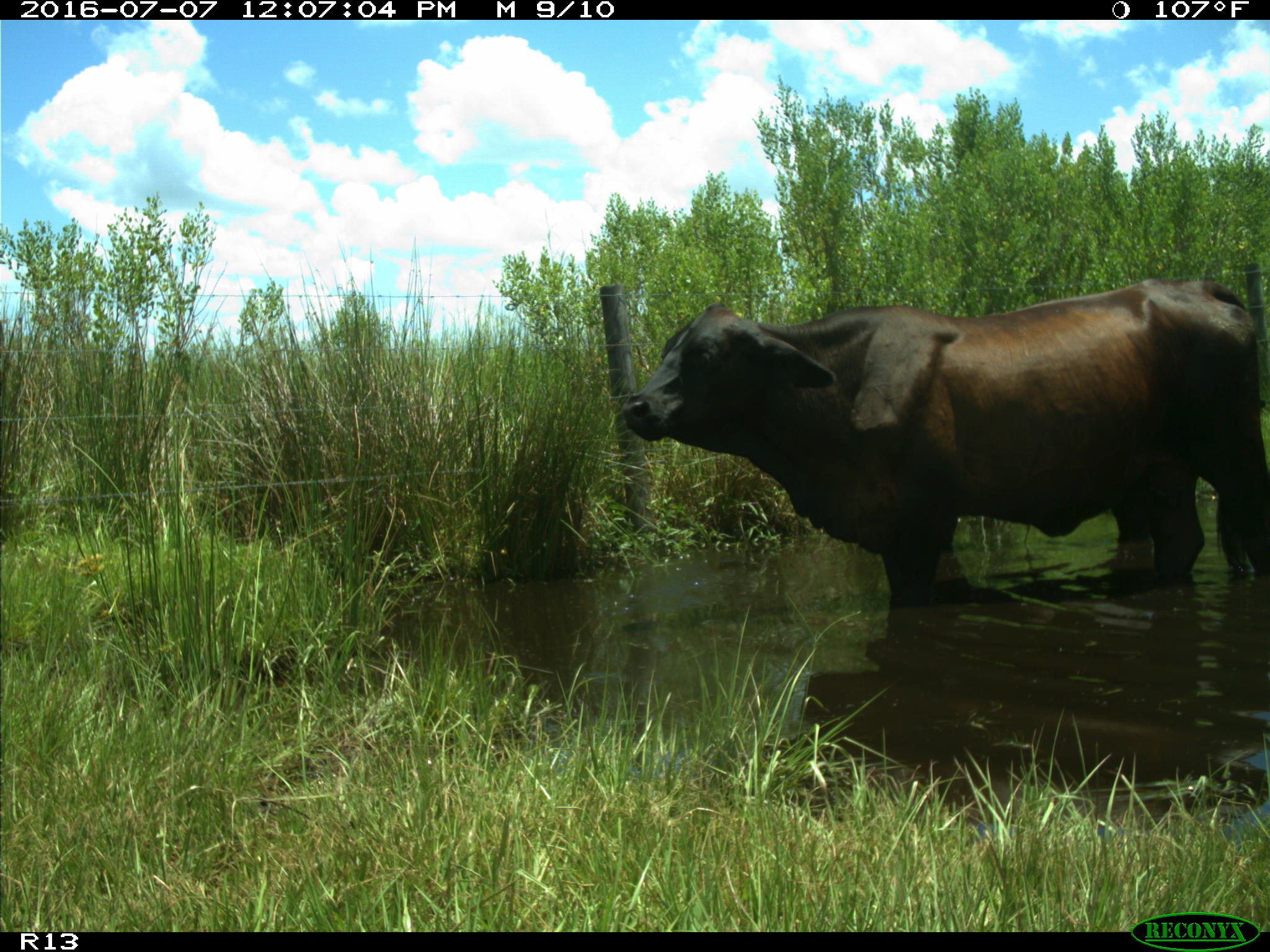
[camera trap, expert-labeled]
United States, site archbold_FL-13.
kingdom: Animalia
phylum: Chordata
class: Mammalia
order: Artiodactyla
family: Bovidae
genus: Bos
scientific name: Bos taurus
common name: domestic cow